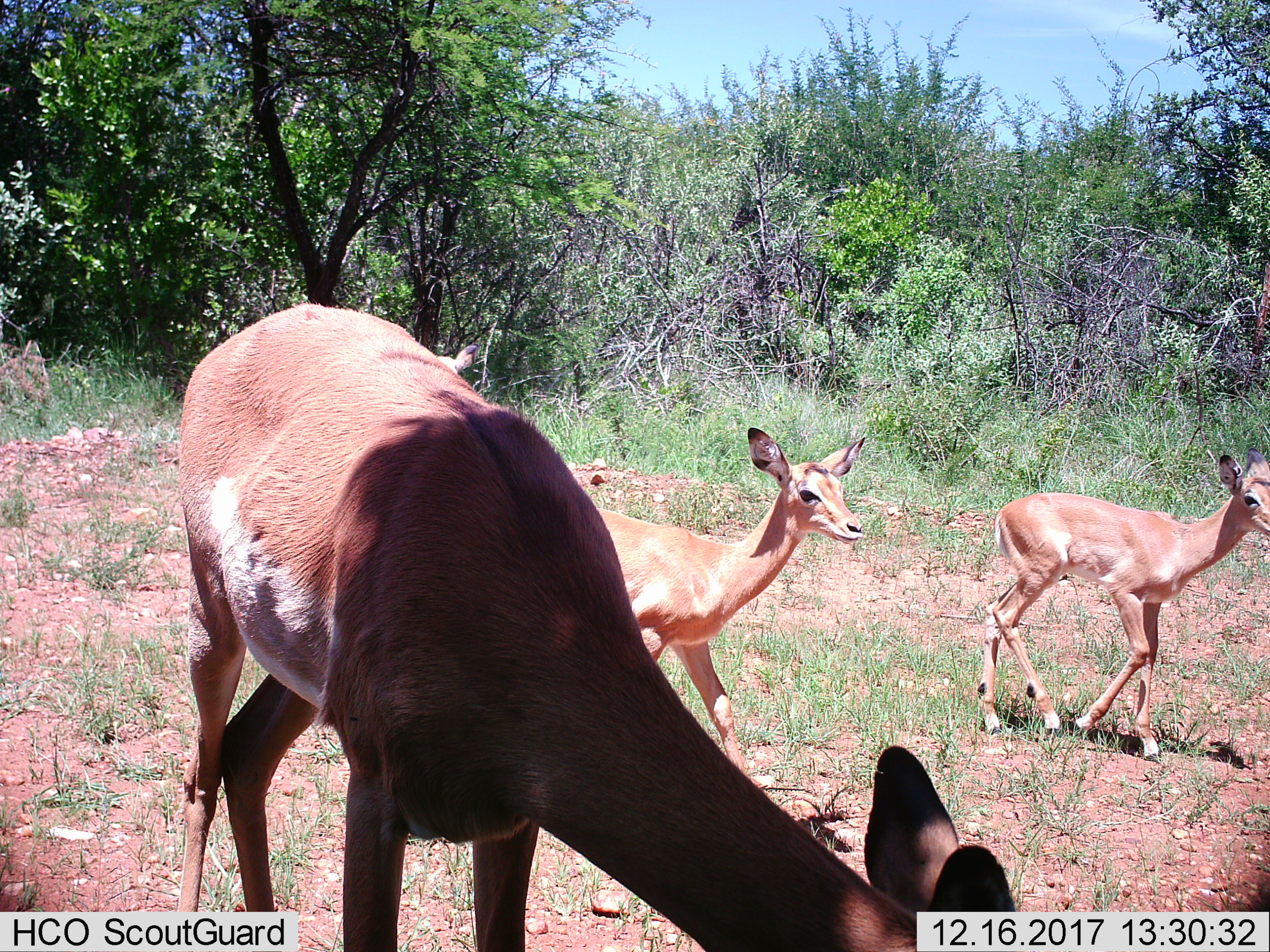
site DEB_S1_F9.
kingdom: Animalia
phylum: Chordata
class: Mammalia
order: Artiodactyla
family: Bovidae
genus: Aepyceros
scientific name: Aepyceros melampus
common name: impala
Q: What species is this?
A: Impala (Aepyceros melampus).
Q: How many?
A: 4.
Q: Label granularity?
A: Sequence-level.